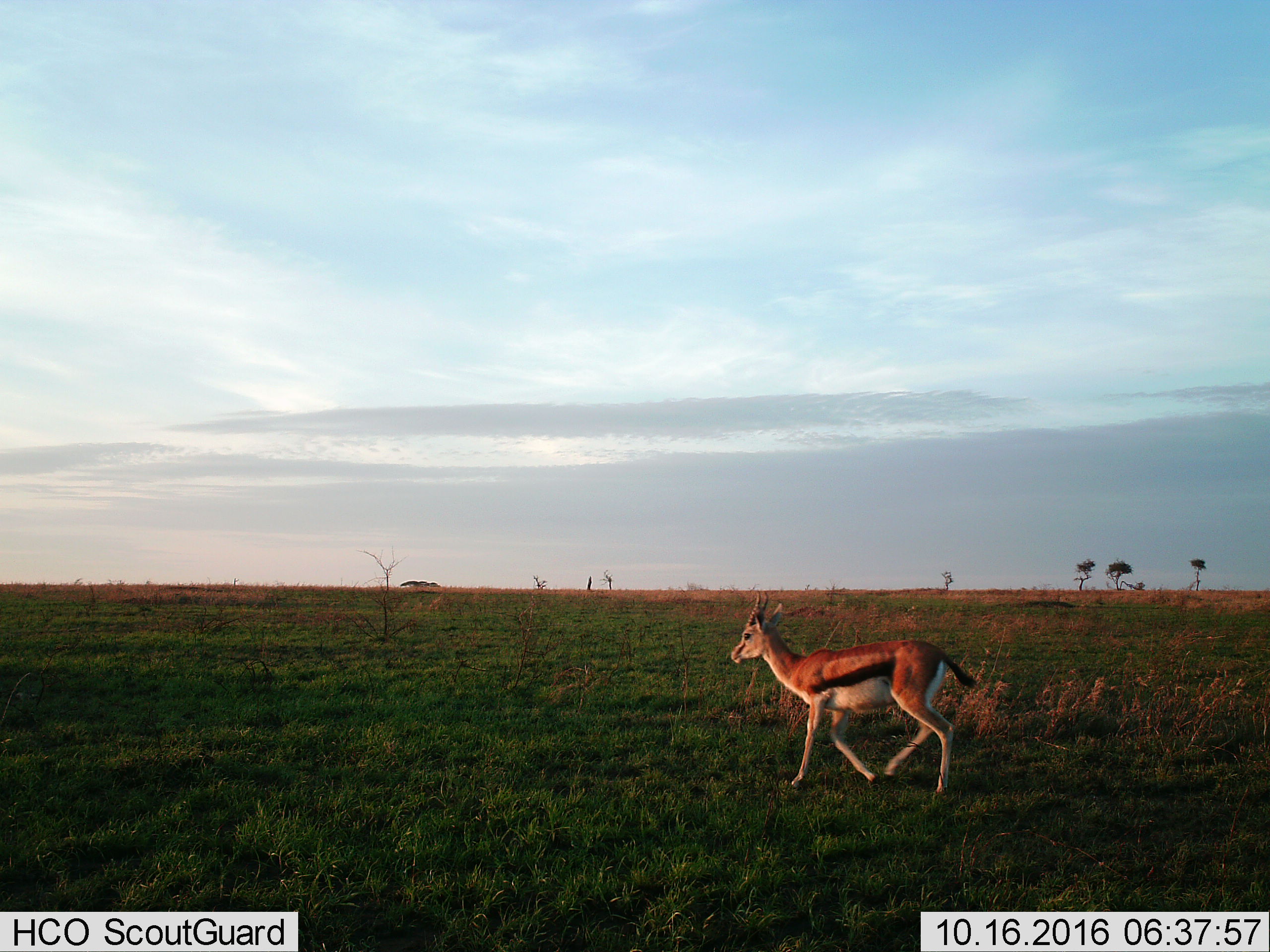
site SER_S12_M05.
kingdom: Animalia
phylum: Chordata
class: Mammalia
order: Artiodactyla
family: Bovidae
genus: Eudorcas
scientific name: Eudorcas thomsonii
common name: thomson's gazelle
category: gazellethomsons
Gazellethomsons (thomson's gazelle) (Eudorcas thomsonii), count 1. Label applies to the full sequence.